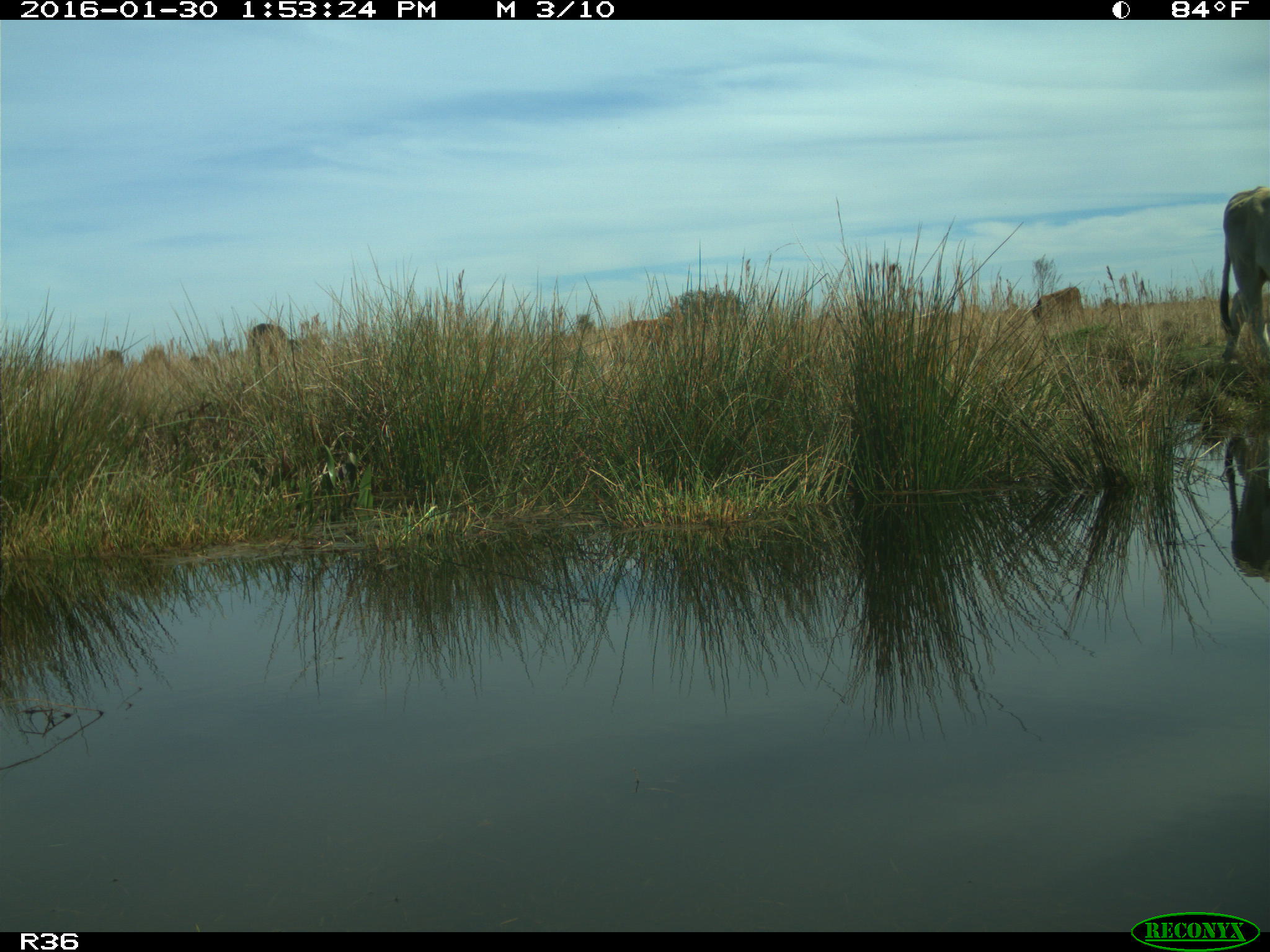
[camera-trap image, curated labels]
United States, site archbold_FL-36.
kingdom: Animalia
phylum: Chordata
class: Mammalia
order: Artiodactyla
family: Bovidae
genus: Bos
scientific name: Bos taurus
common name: domestic cow